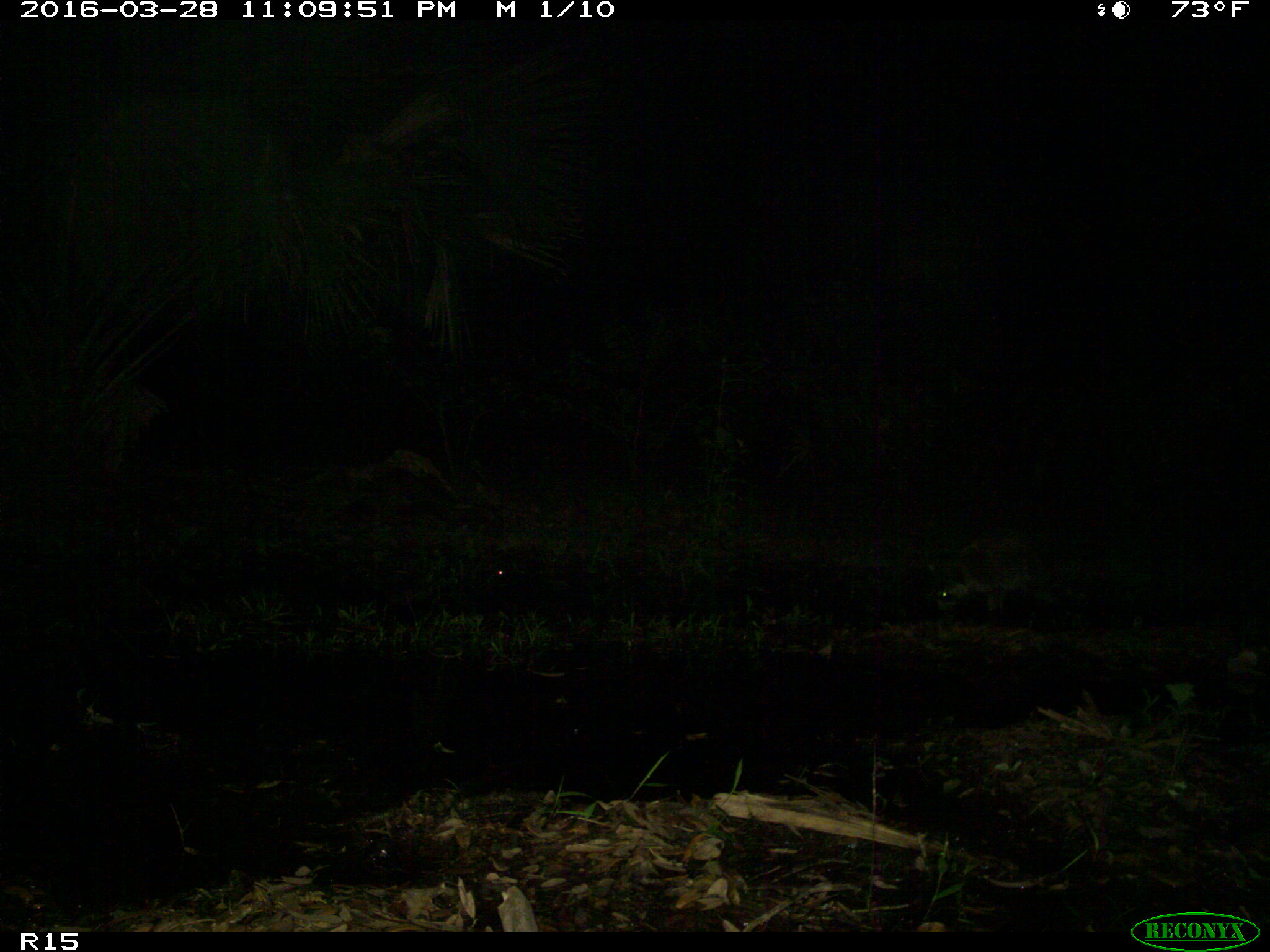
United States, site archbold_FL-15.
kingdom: Animalia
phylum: Chordata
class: Mammalia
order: Carnivora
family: Procyonidae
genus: Procyon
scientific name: Procyon lotor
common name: common raccoon